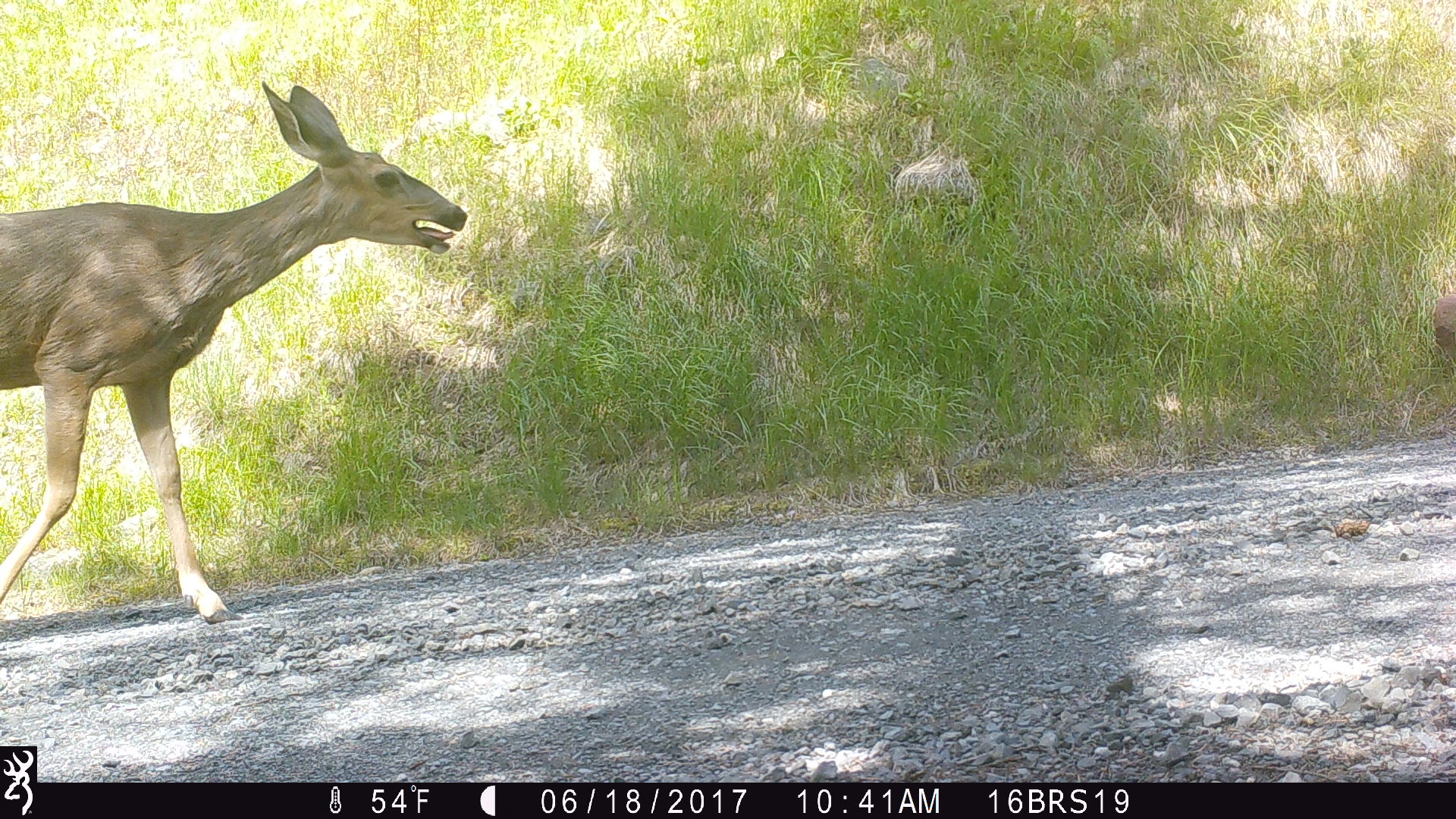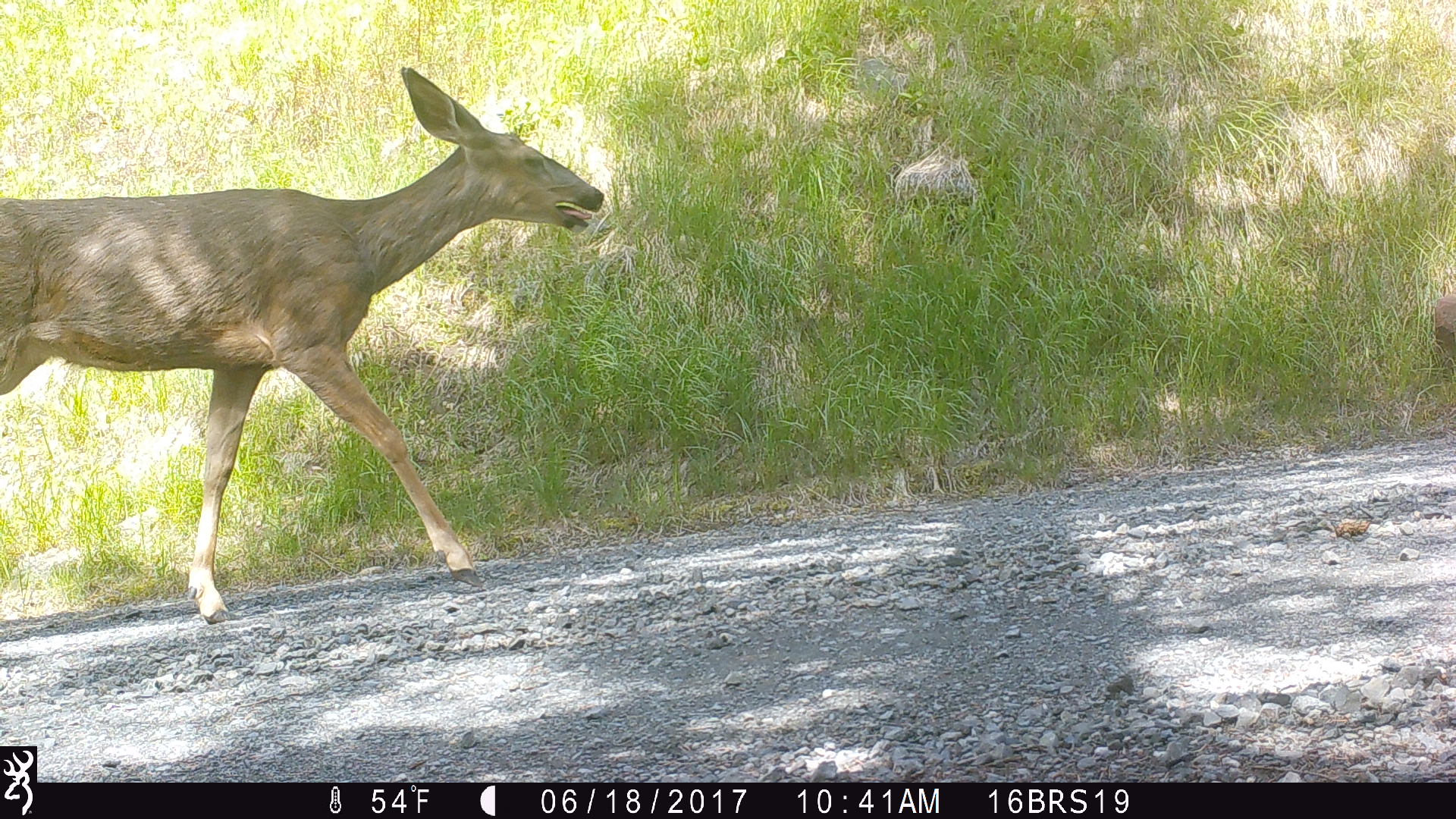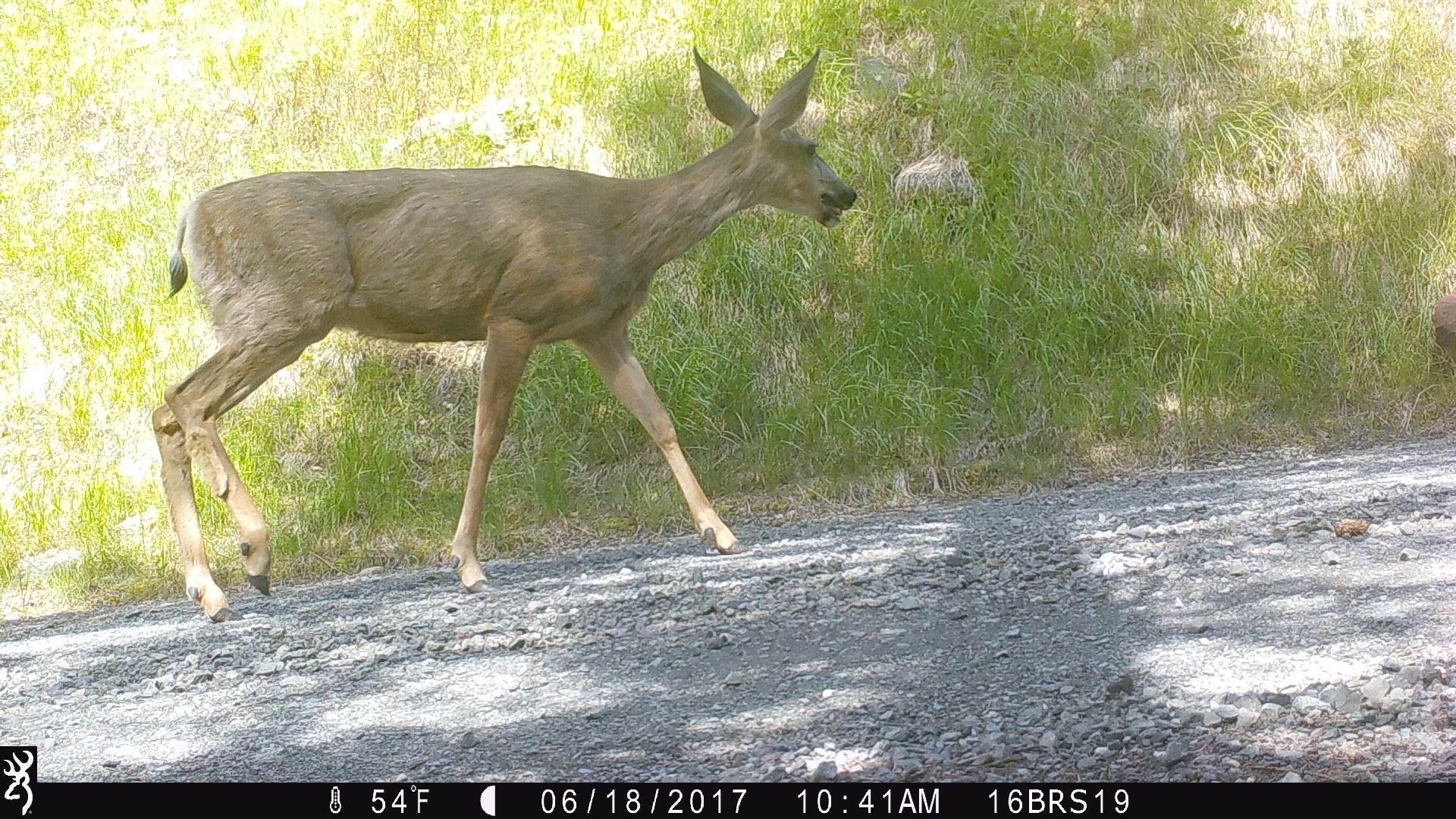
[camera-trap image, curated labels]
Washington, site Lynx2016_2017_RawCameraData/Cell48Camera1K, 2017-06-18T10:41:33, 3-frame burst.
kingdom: Animalia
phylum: Chordata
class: Mammalia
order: Artiodactyla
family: Cervidae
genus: Odocoileus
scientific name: Odocoileus hemionus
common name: mule deer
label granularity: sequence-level